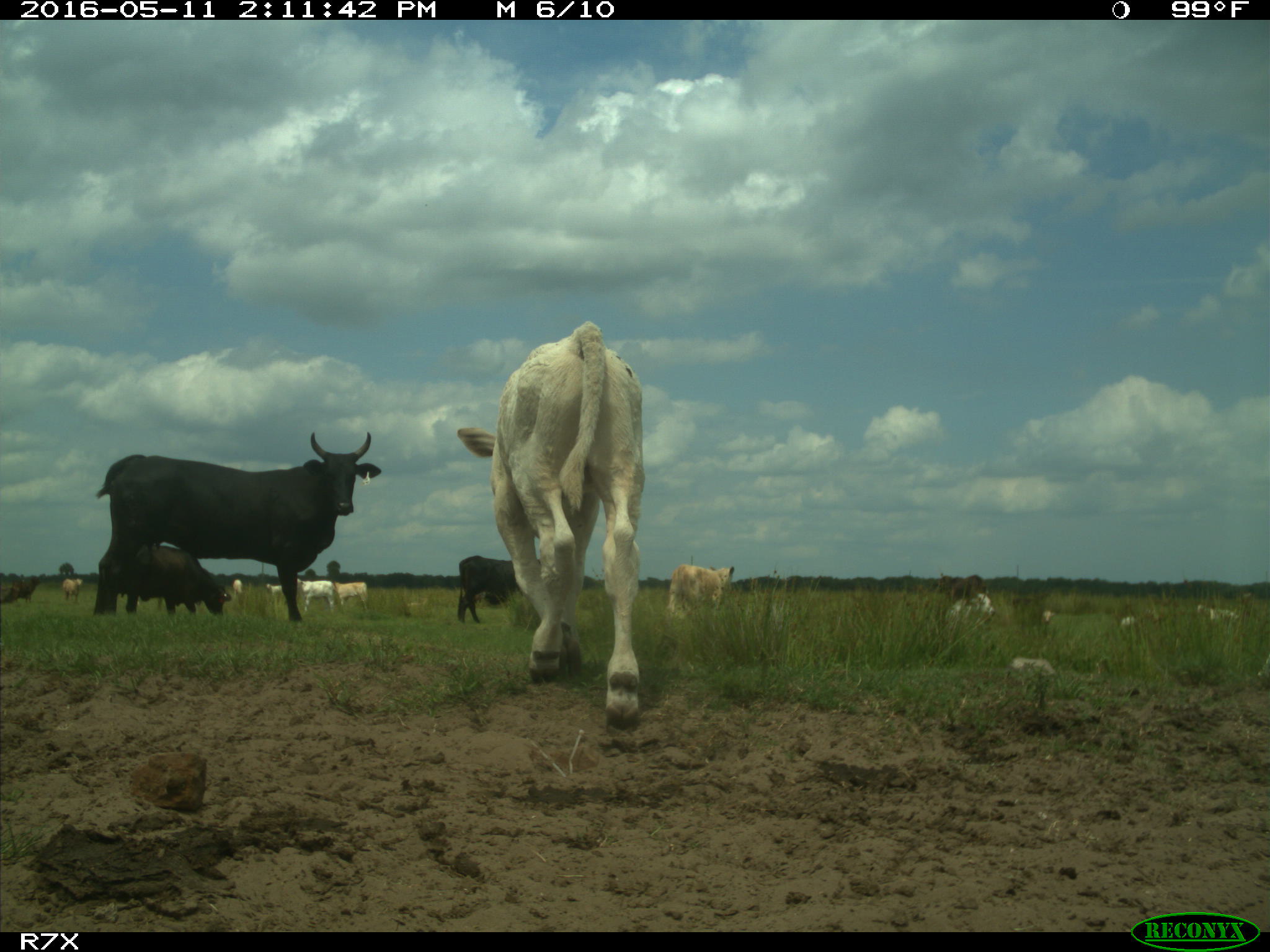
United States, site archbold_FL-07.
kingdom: Animalia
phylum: Chordata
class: Mammalia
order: Artiodactyla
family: Bovidae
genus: Bos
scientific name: Bos taurus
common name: domestic cow